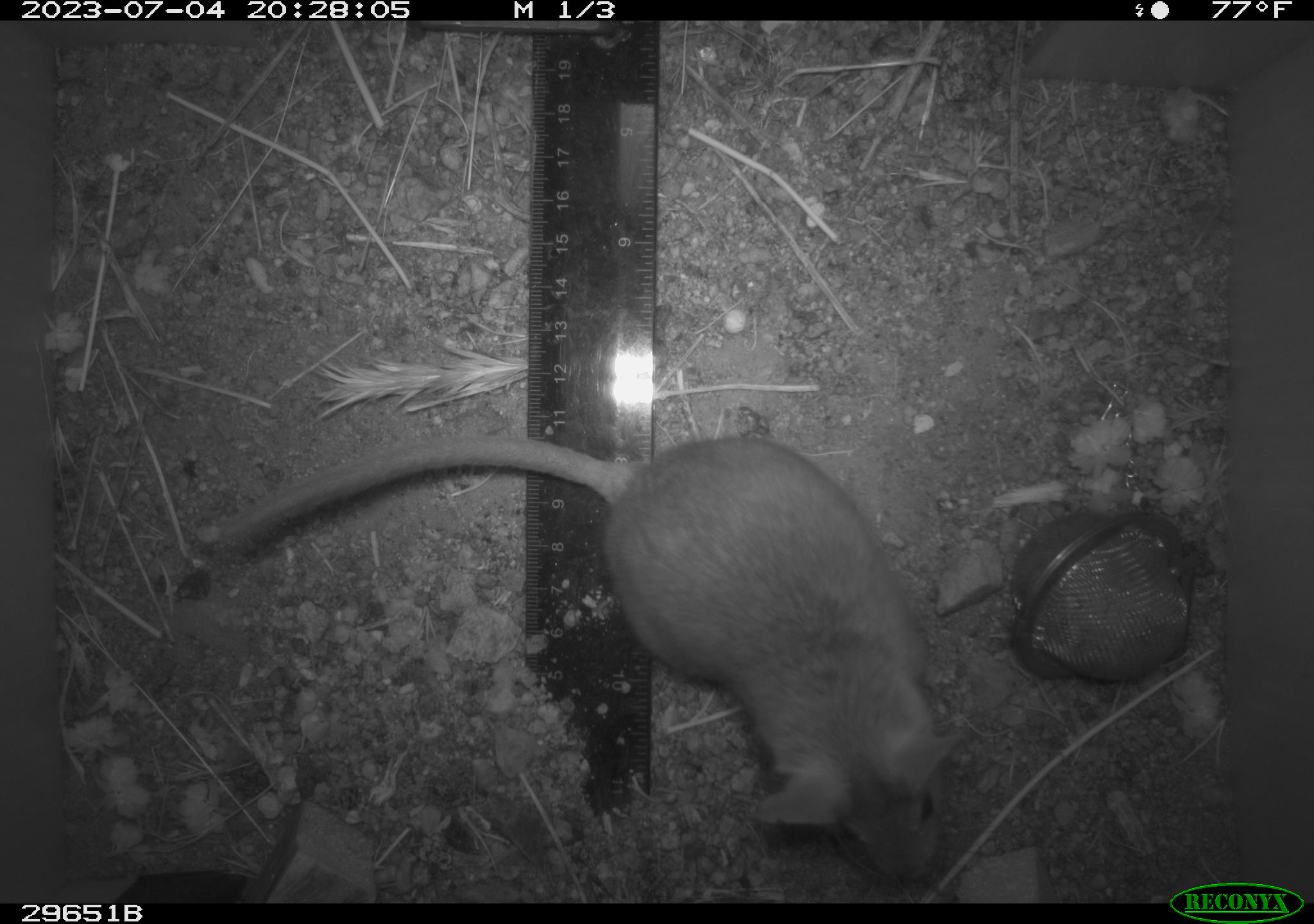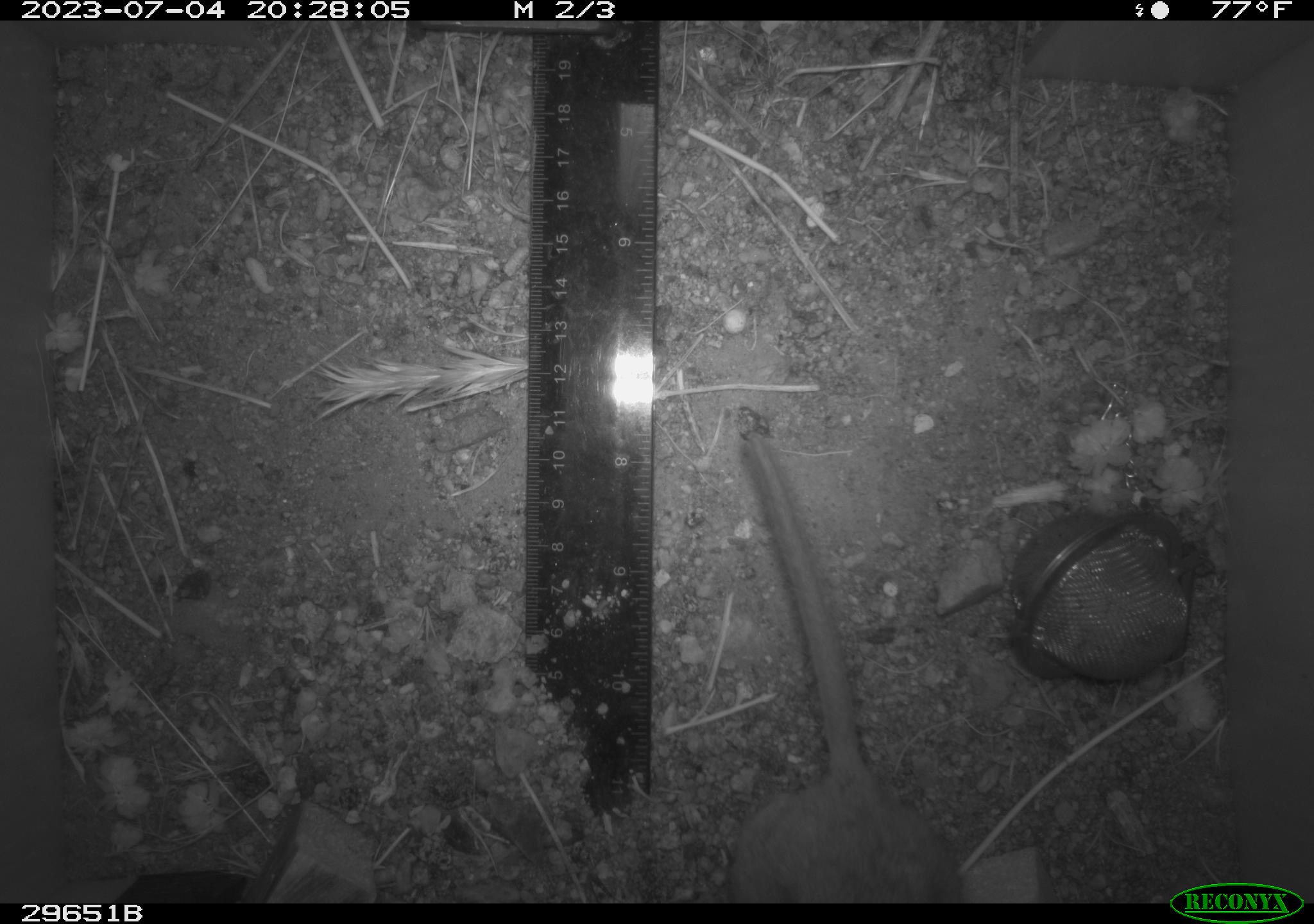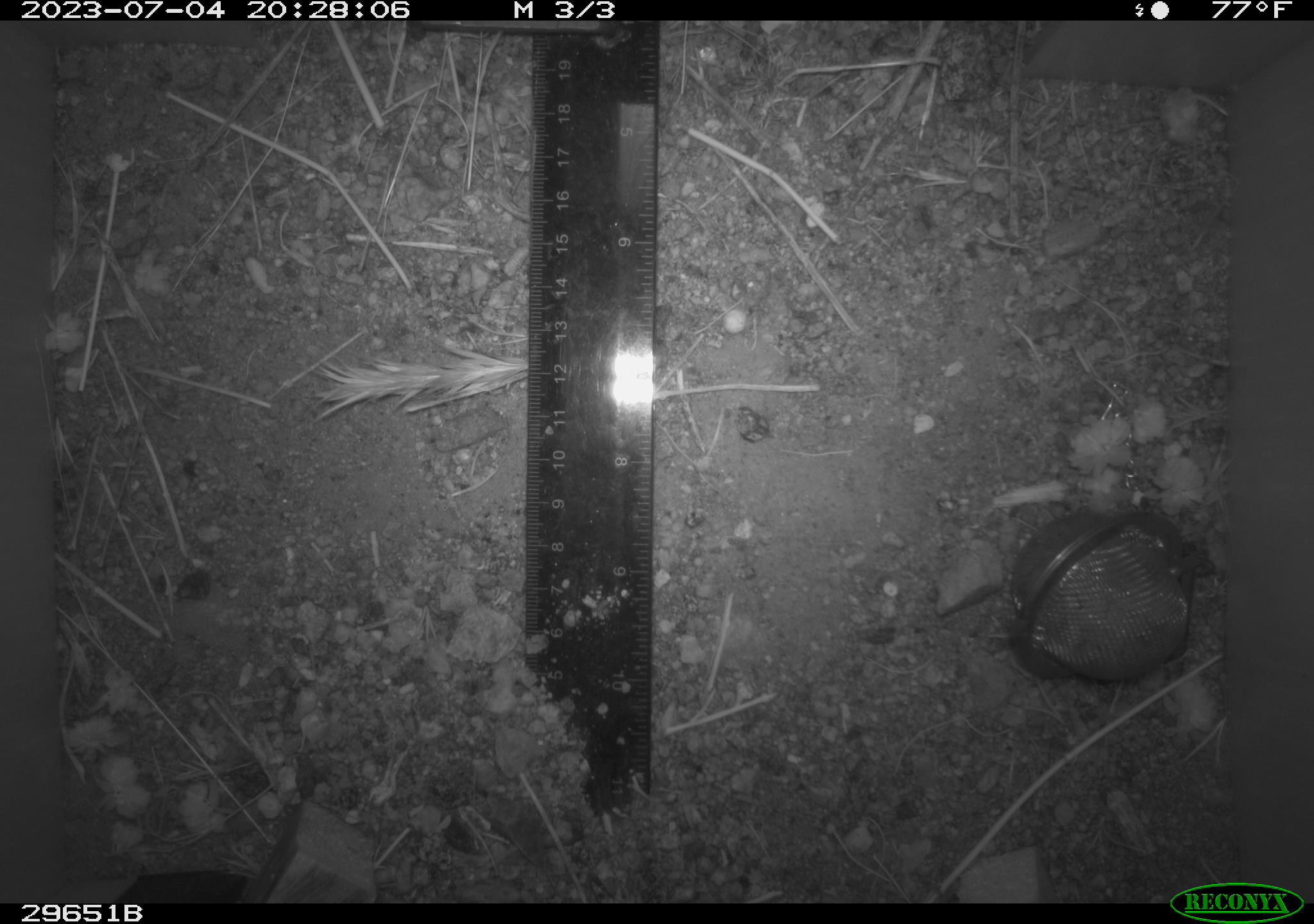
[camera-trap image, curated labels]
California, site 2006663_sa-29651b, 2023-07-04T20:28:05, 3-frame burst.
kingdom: Animalia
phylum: Chordata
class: Mammalia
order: Rodentia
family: Cricetidae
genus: Neotoma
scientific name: Neotoma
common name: pack rat or woodrat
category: neotoma species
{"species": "neotoma species (pack rat or woodrat) (Neotoma)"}